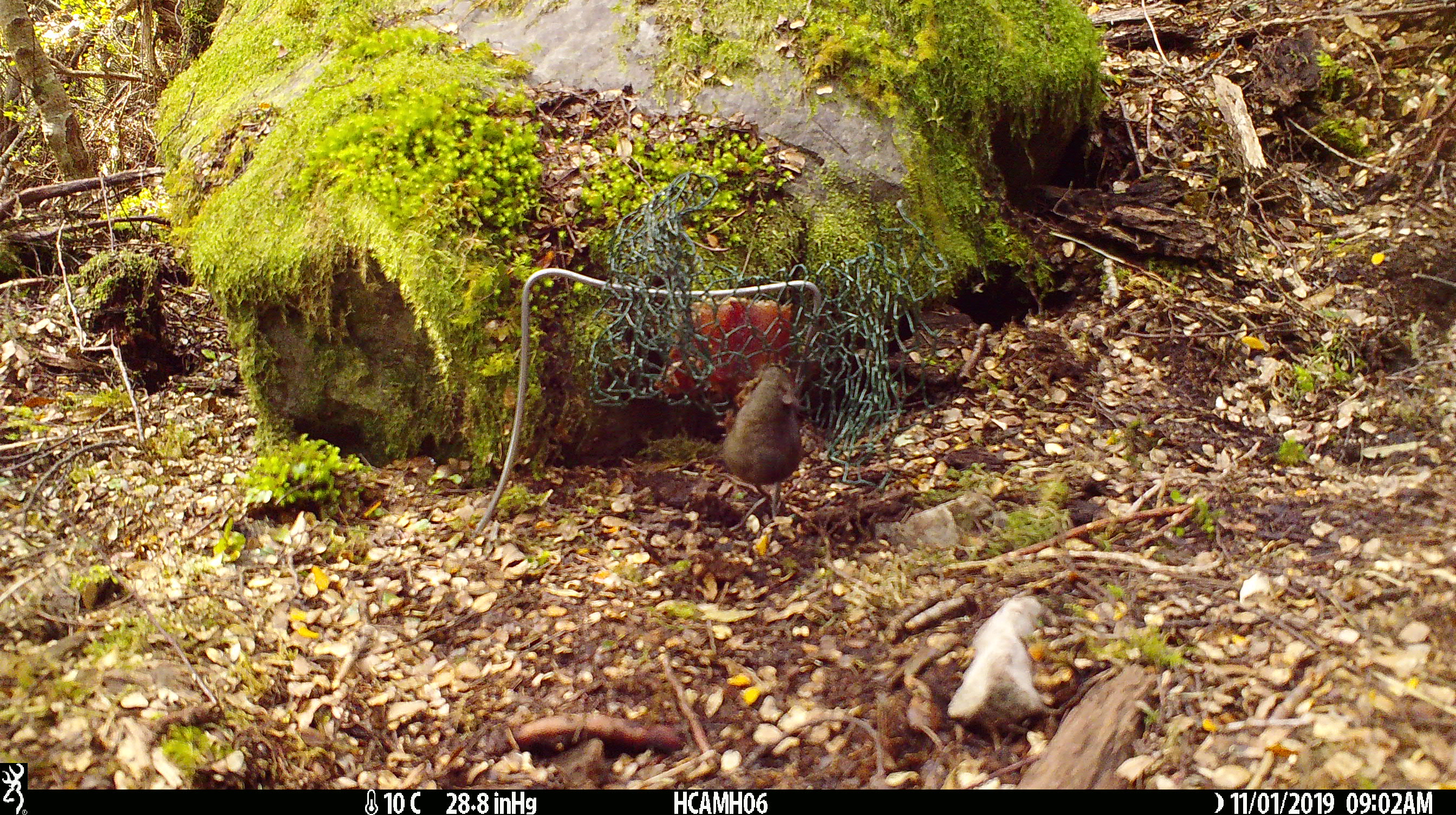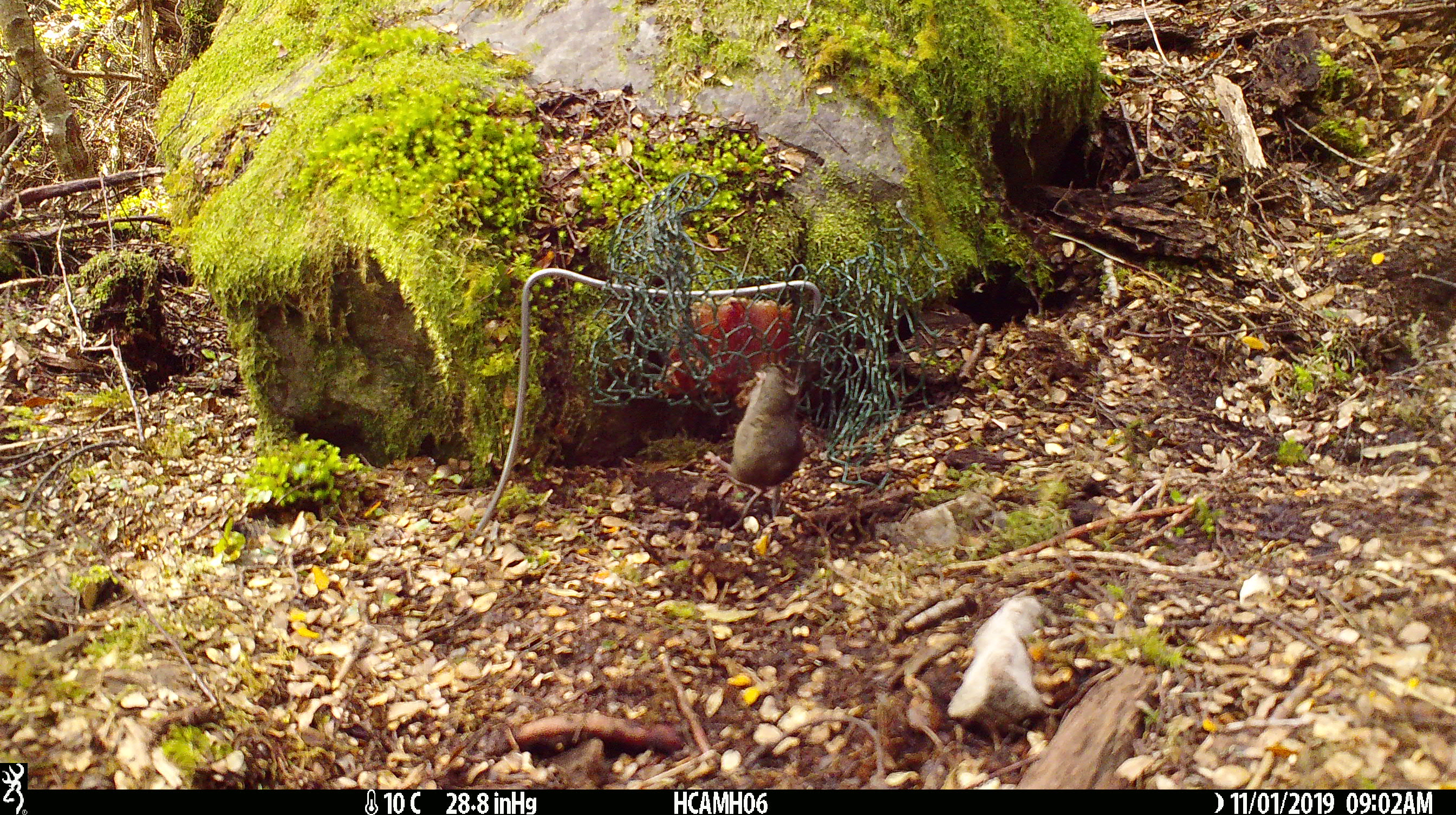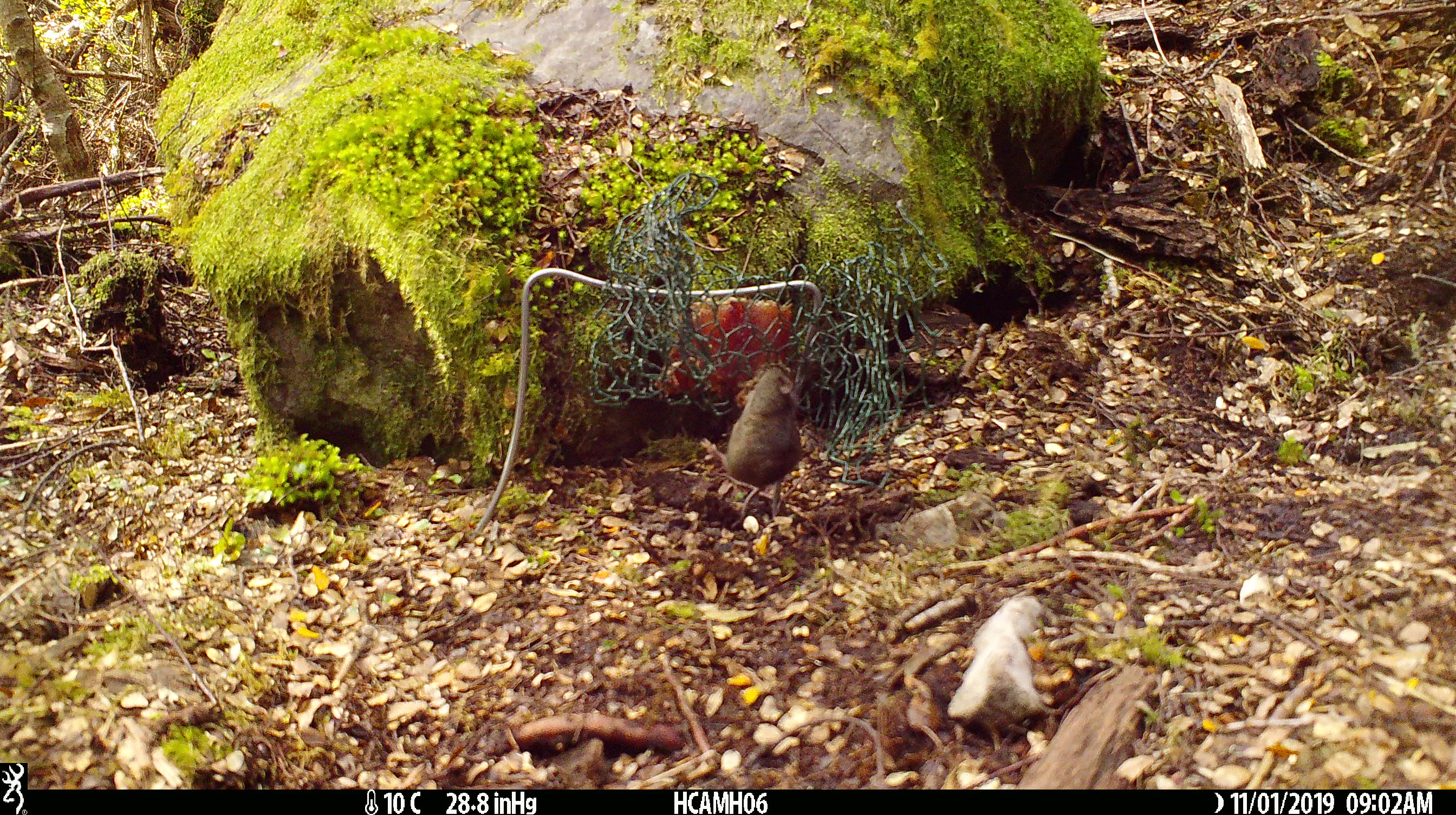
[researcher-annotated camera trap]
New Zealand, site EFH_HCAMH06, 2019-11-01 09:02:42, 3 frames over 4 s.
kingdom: Animalia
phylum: Chordata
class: Mammalia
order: Rodentia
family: Muridae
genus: Mus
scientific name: Mus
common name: mouse